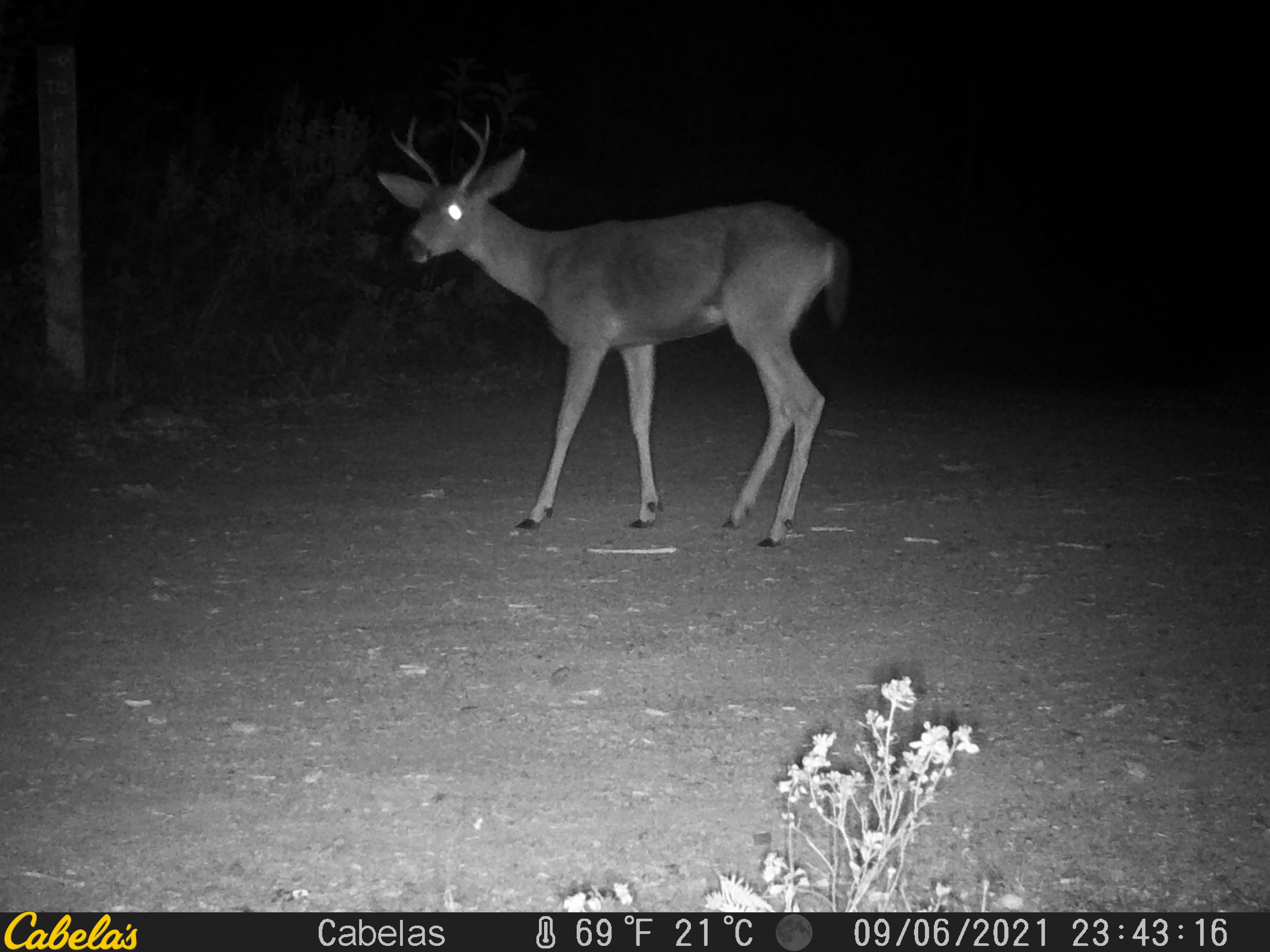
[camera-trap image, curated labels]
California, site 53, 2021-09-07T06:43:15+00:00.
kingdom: Animalia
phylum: Chordata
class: Mammalia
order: Artiodactyla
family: Cervidae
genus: Odocoileus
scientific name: Odocoileus hemionus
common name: mule deer